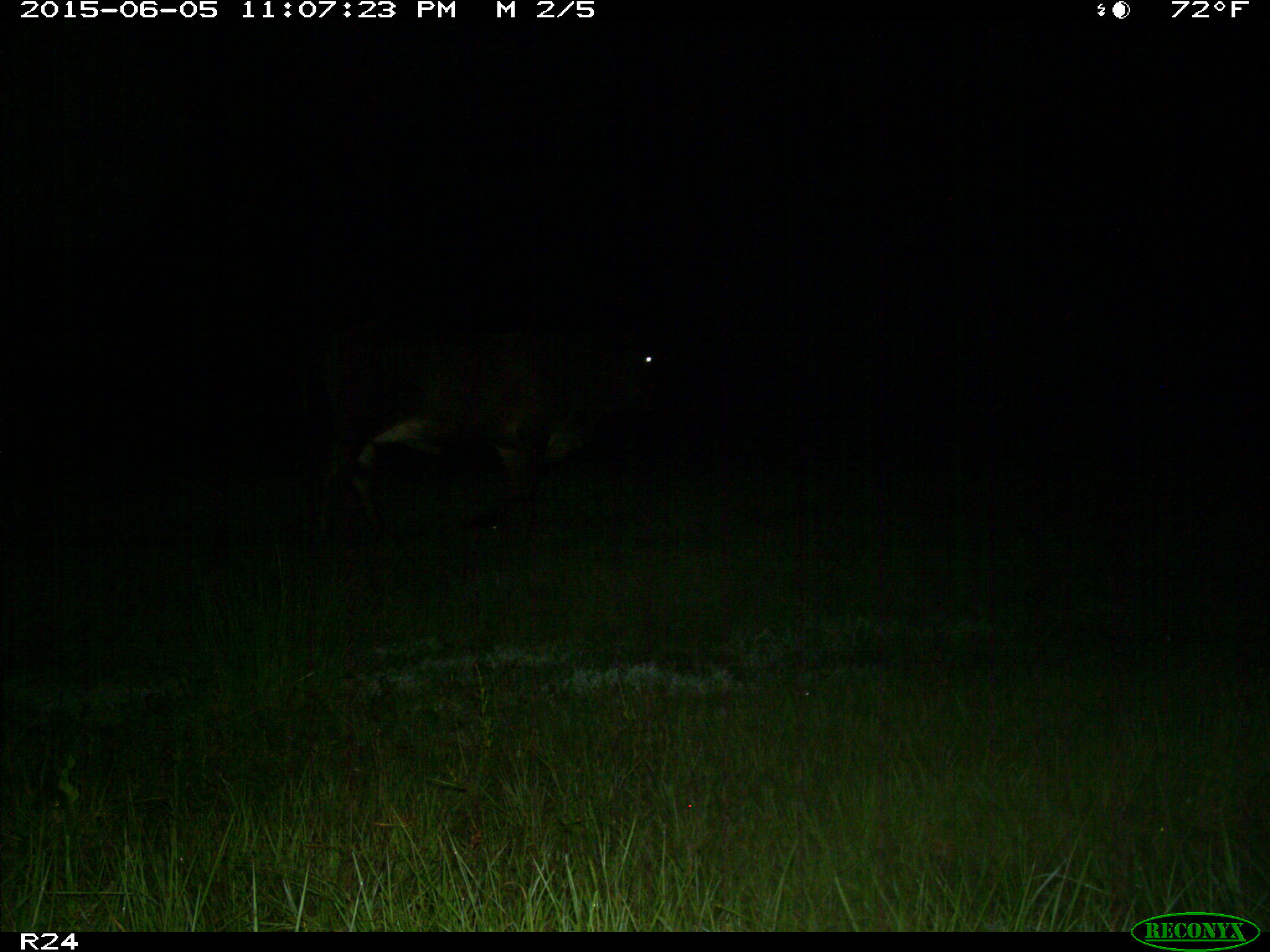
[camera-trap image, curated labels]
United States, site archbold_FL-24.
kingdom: Animalia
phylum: Chordata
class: Mammalia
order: Artiodactyla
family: Bovidae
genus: Bos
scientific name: Bos taurus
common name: domestic cow